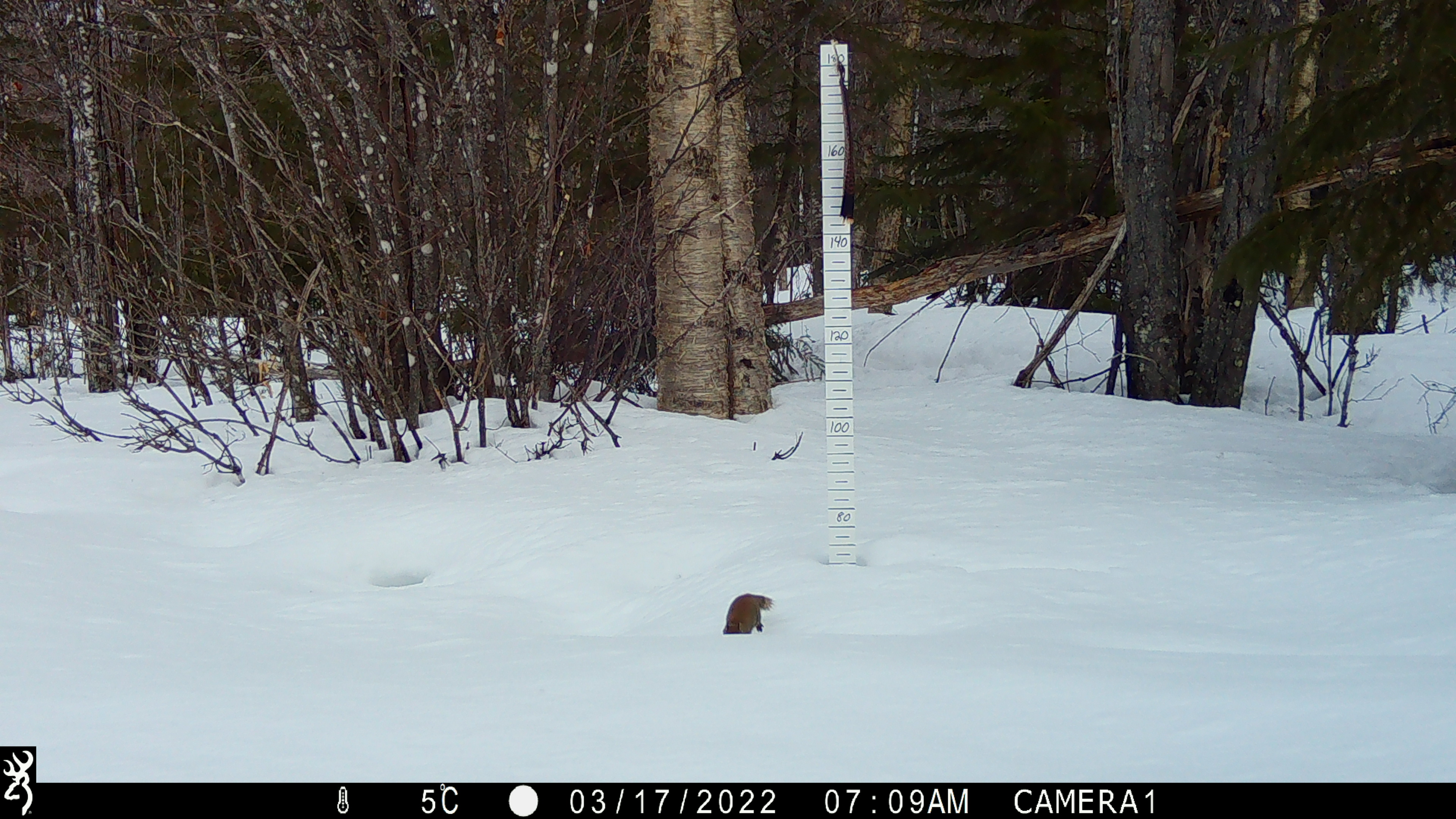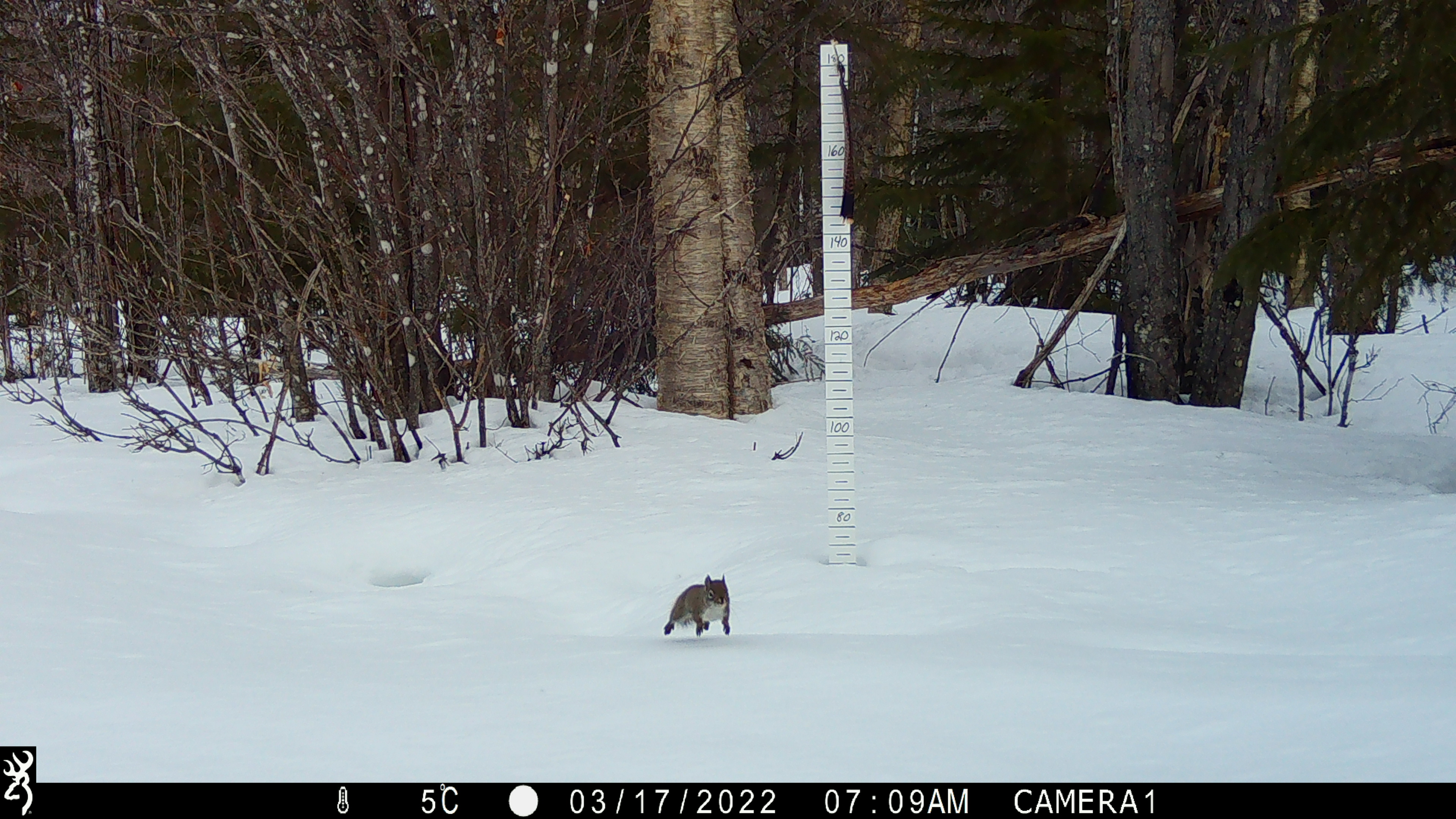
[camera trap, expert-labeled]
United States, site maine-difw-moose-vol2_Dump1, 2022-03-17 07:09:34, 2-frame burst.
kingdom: Animalia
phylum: Chordata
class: Mammalia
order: Rodentia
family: Sciuridae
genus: Tamiasciurus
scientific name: Tamiasciurus hudsonicus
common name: red squirrel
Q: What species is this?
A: Red squirrel (Tamiasciurus hudsonicus).